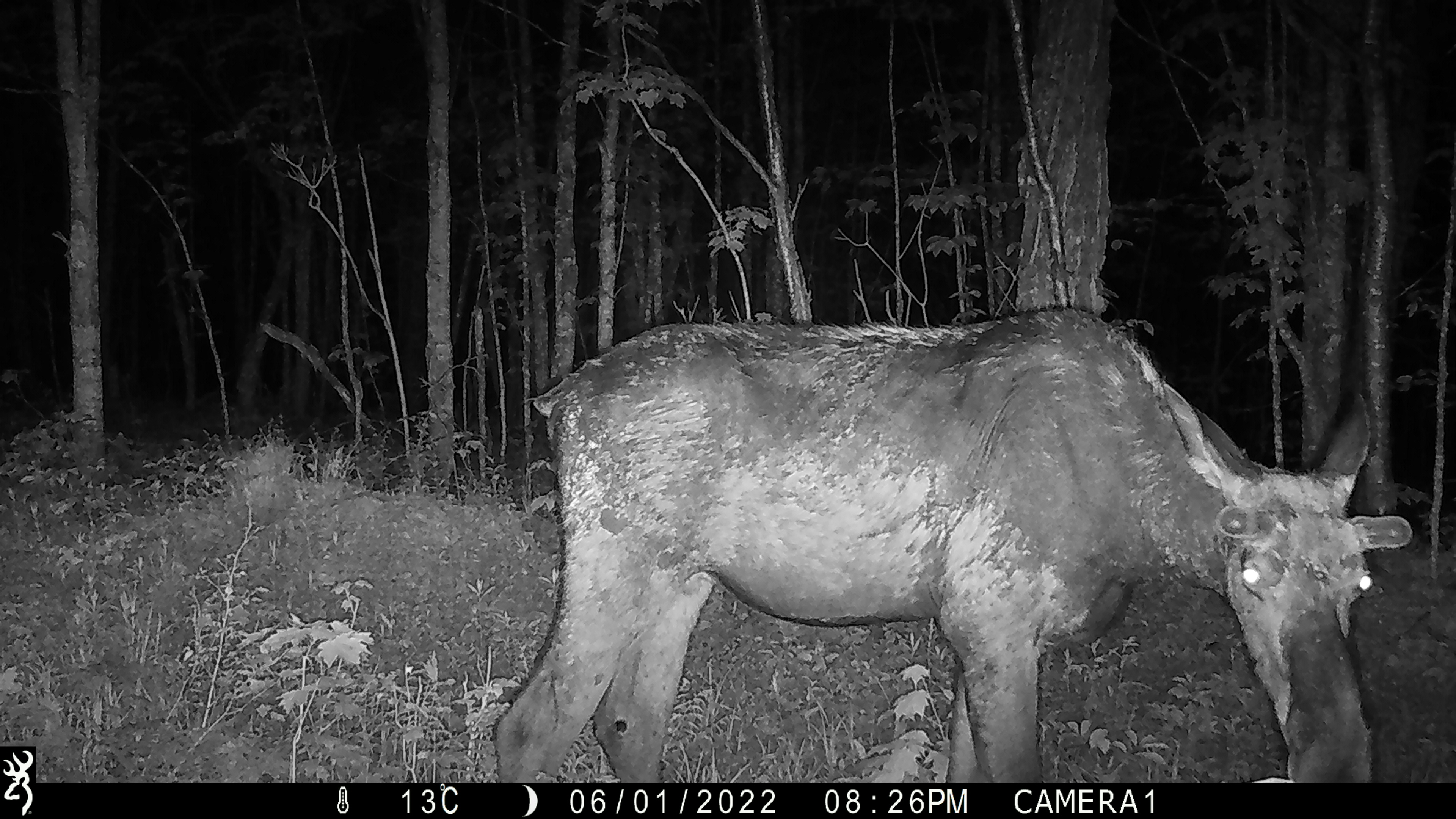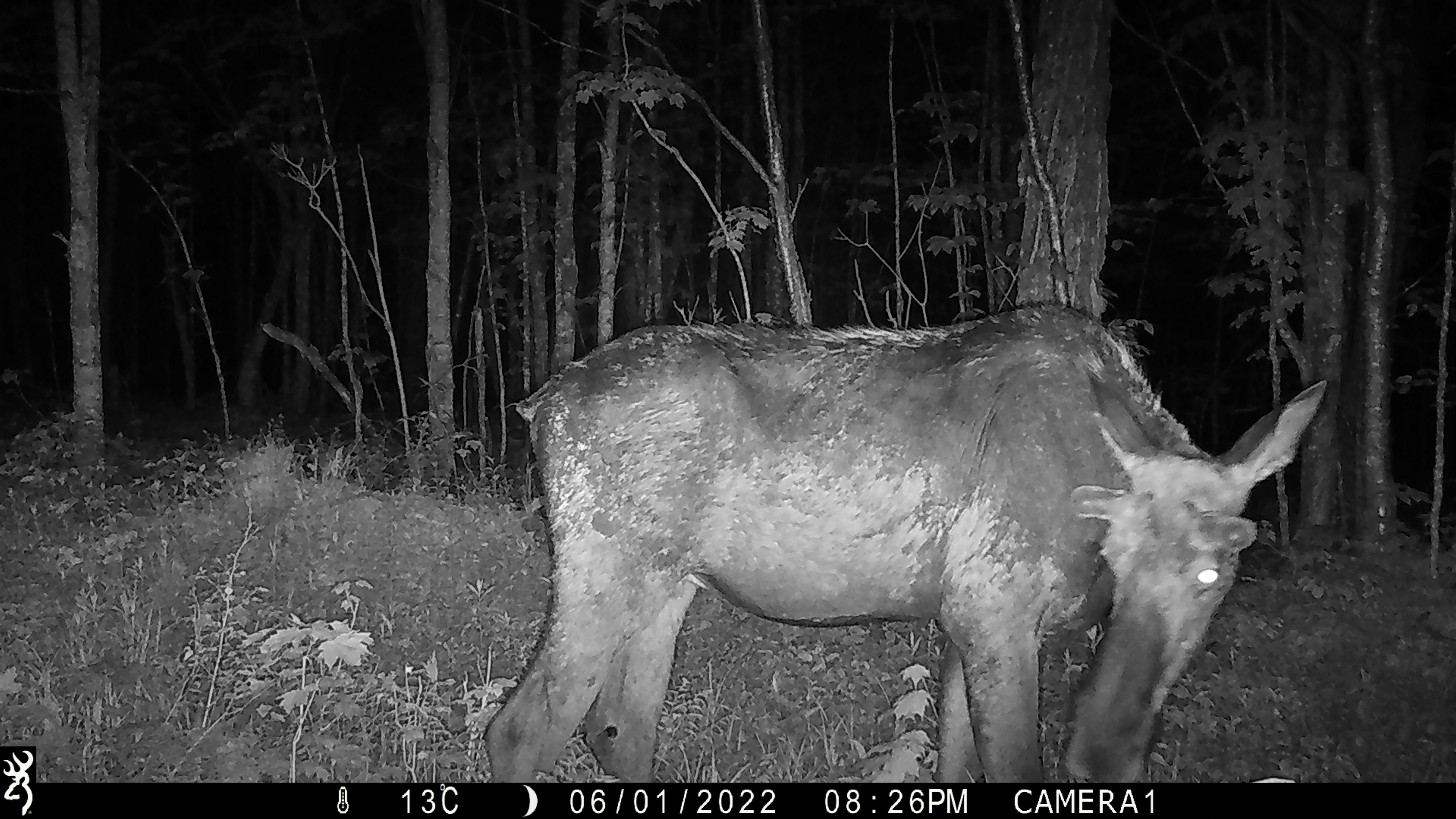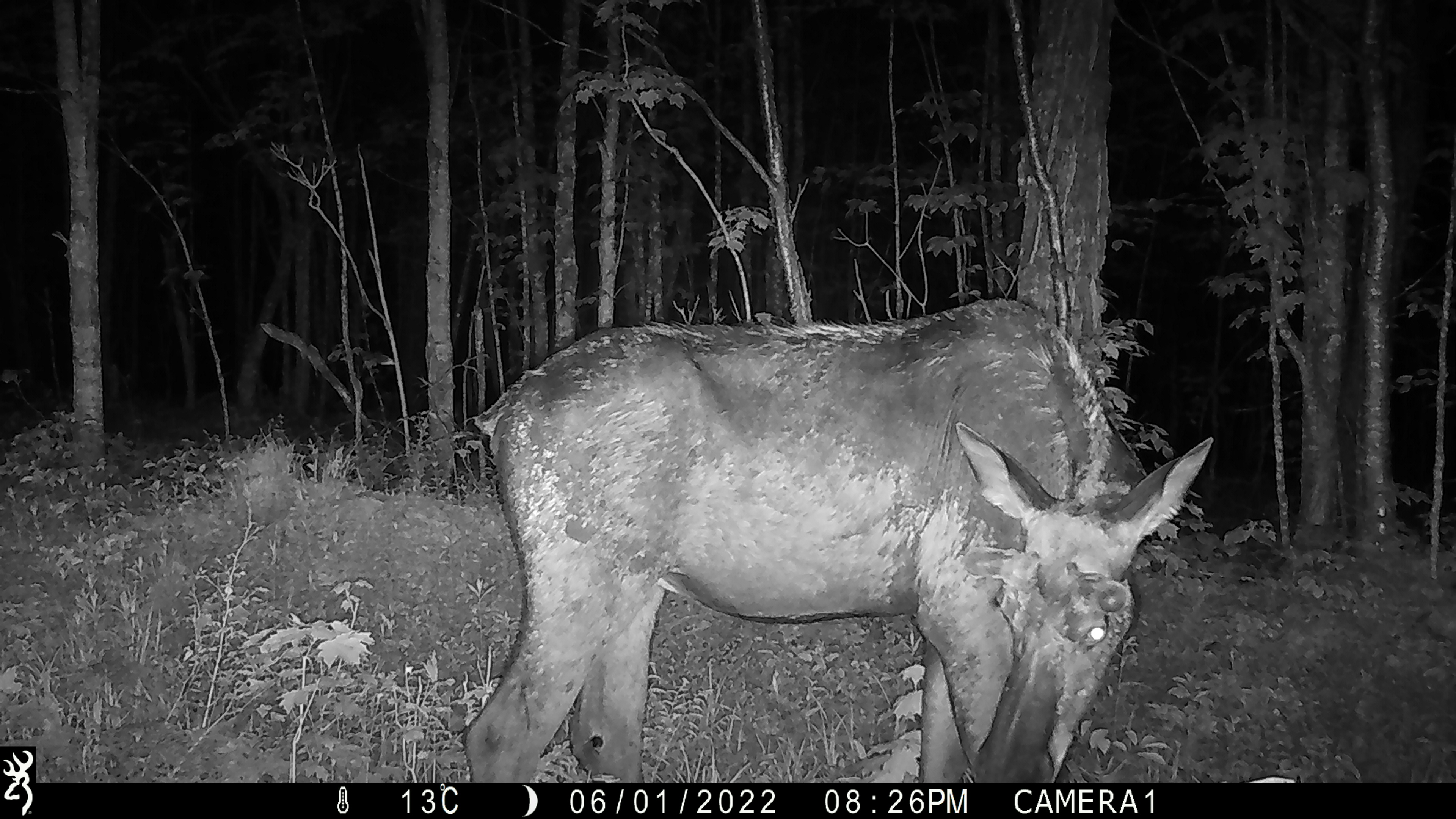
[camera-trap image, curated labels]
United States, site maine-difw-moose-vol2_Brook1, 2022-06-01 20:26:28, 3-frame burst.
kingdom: Animalia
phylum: Chordata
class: Mammalia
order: Artiodactyla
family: Cervidae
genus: Alces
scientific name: Alces alces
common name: moose